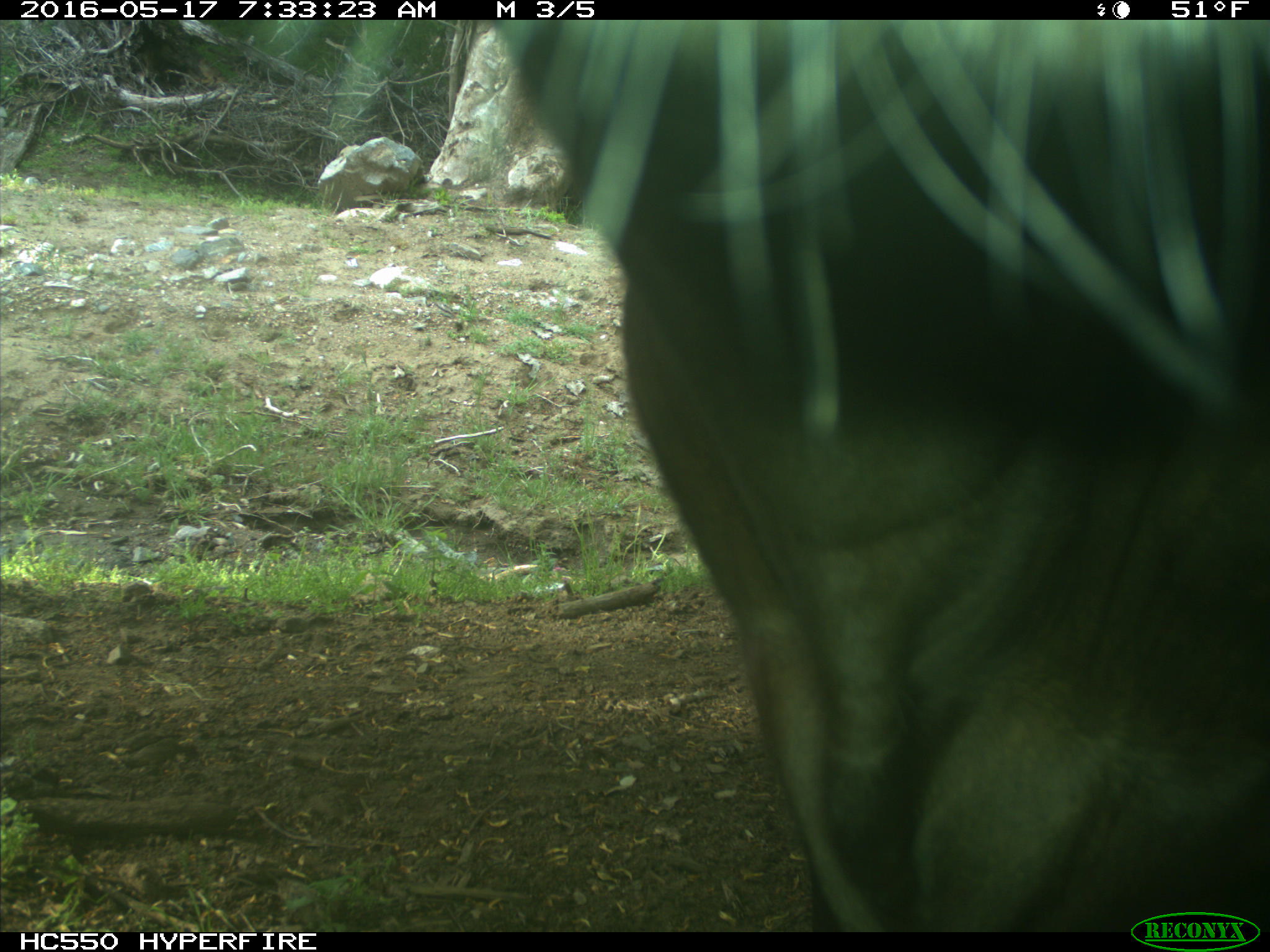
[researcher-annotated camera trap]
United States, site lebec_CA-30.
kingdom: Animalia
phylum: Chordata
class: Mammalia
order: Artiodactyla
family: Bovidae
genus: Bos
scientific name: Bos taurus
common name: domestic cow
Bos taurus (domestic cow).